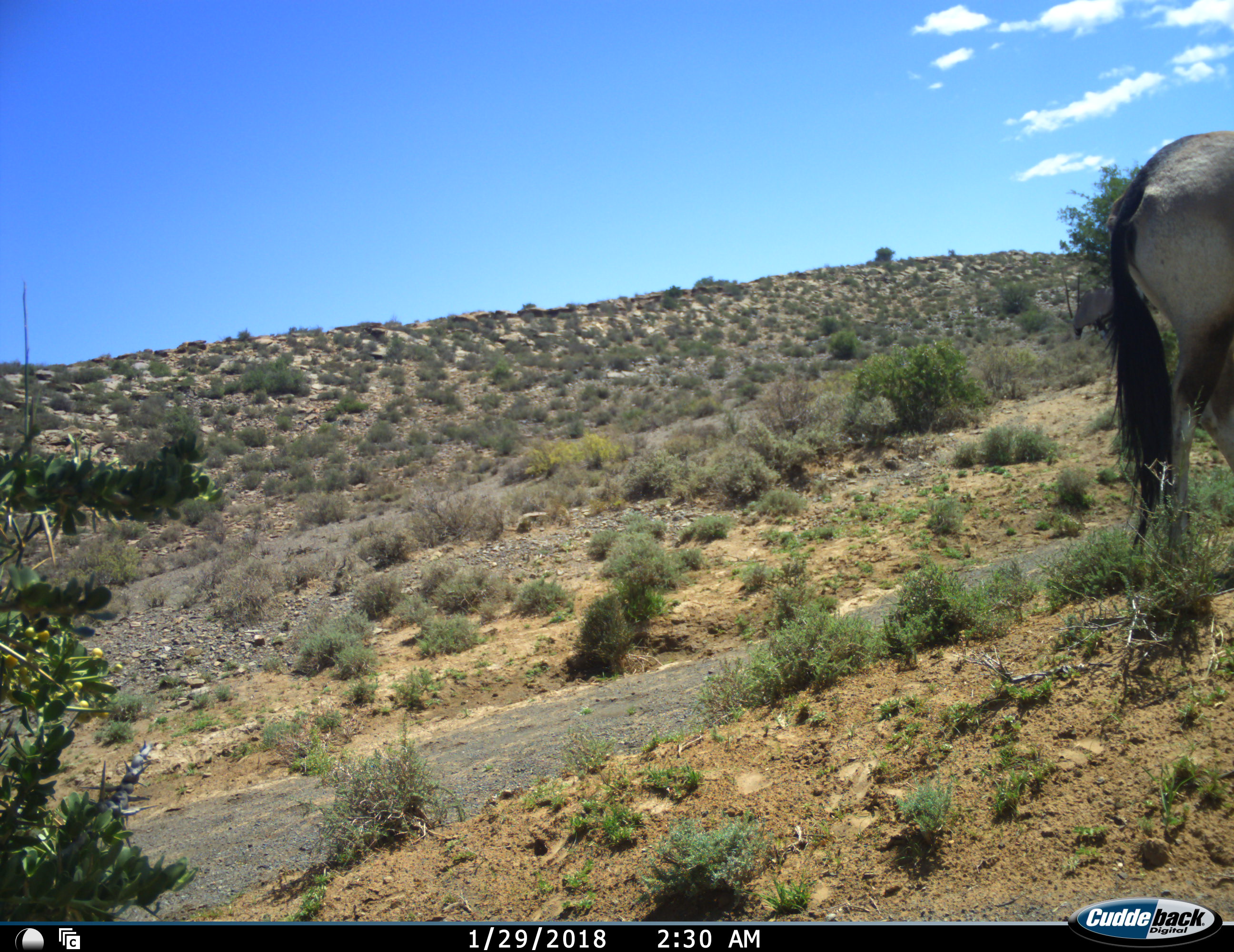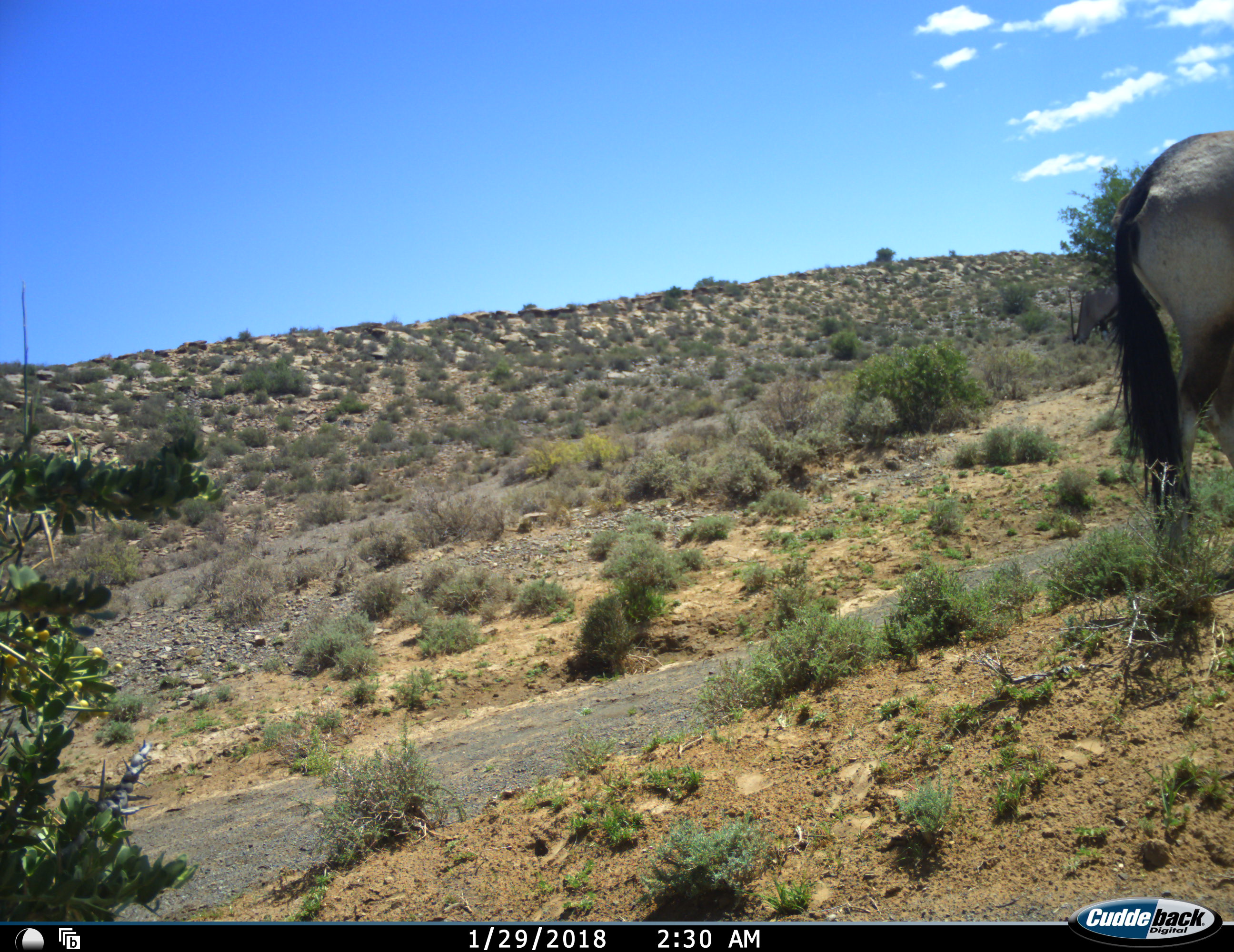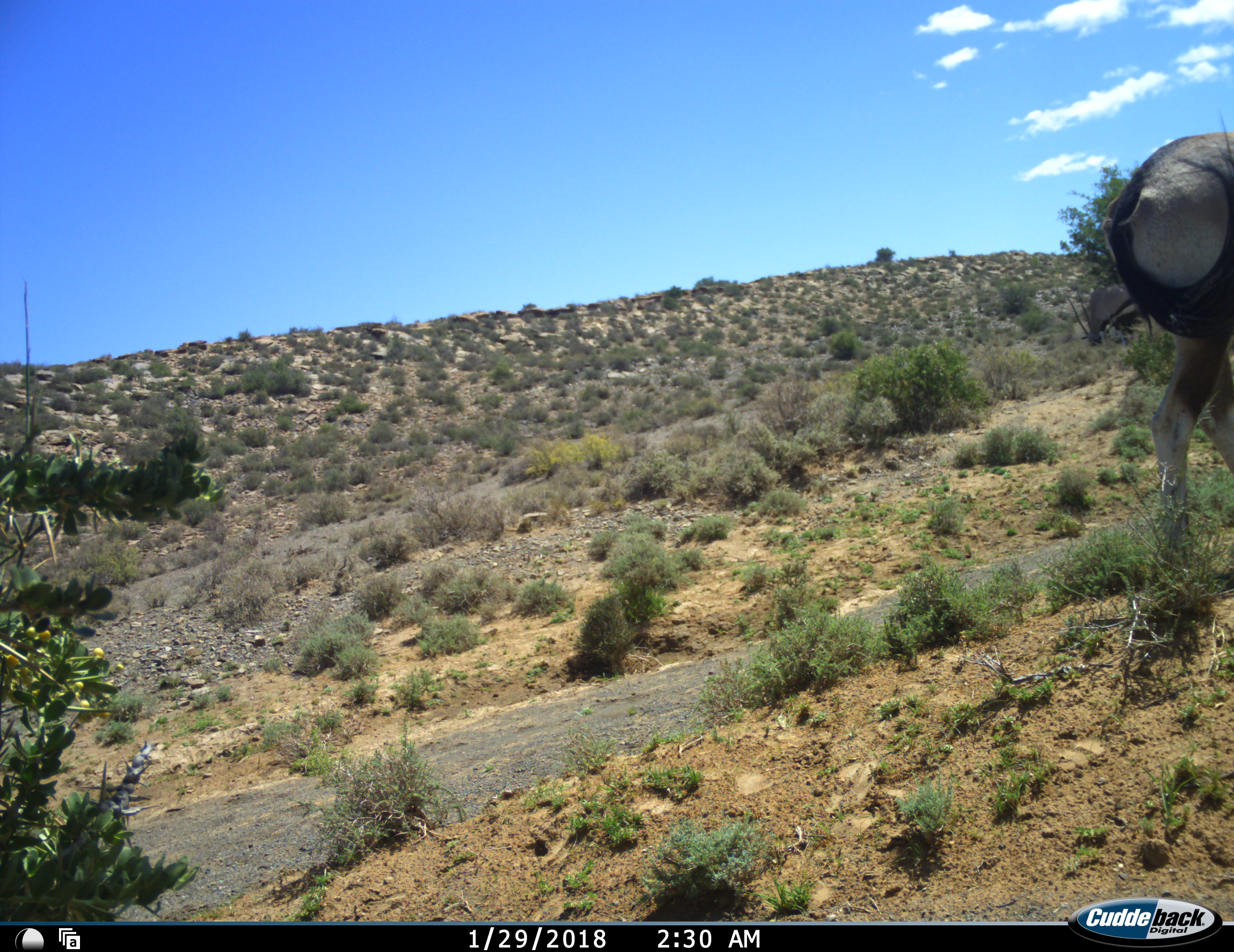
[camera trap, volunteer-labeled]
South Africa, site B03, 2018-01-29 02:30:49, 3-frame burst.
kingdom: Animalia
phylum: Chordata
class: Mammalia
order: Artiodactyla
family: Bovidae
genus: Oryx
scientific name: Oryx gazella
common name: gemsbok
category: gemsbokoryx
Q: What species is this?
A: Gemsbokoryx (gemsbok) (Oryx gazella).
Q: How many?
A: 2.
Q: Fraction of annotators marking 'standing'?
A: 75%.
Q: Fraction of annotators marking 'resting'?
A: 0%.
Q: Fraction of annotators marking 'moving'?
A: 25%.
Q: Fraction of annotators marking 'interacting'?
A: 0%.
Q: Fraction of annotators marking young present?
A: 0%.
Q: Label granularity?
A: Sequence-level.